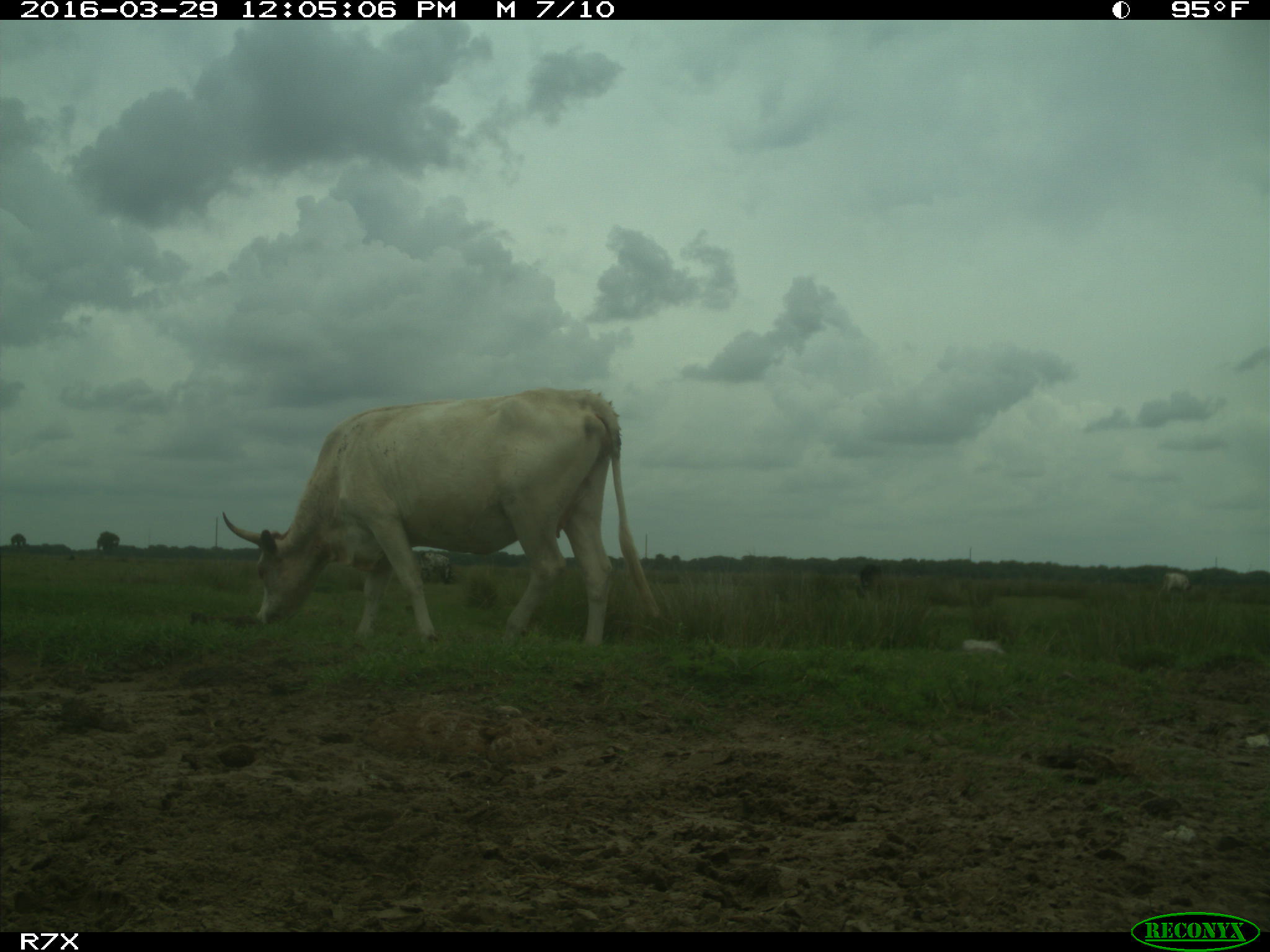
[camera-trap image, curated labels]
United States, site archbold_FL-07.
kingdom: Animalia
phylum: Chordata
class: Mammalia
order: Artiodactyla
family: Bovidae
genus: Bos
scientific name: Bos taurus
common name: domestic cow